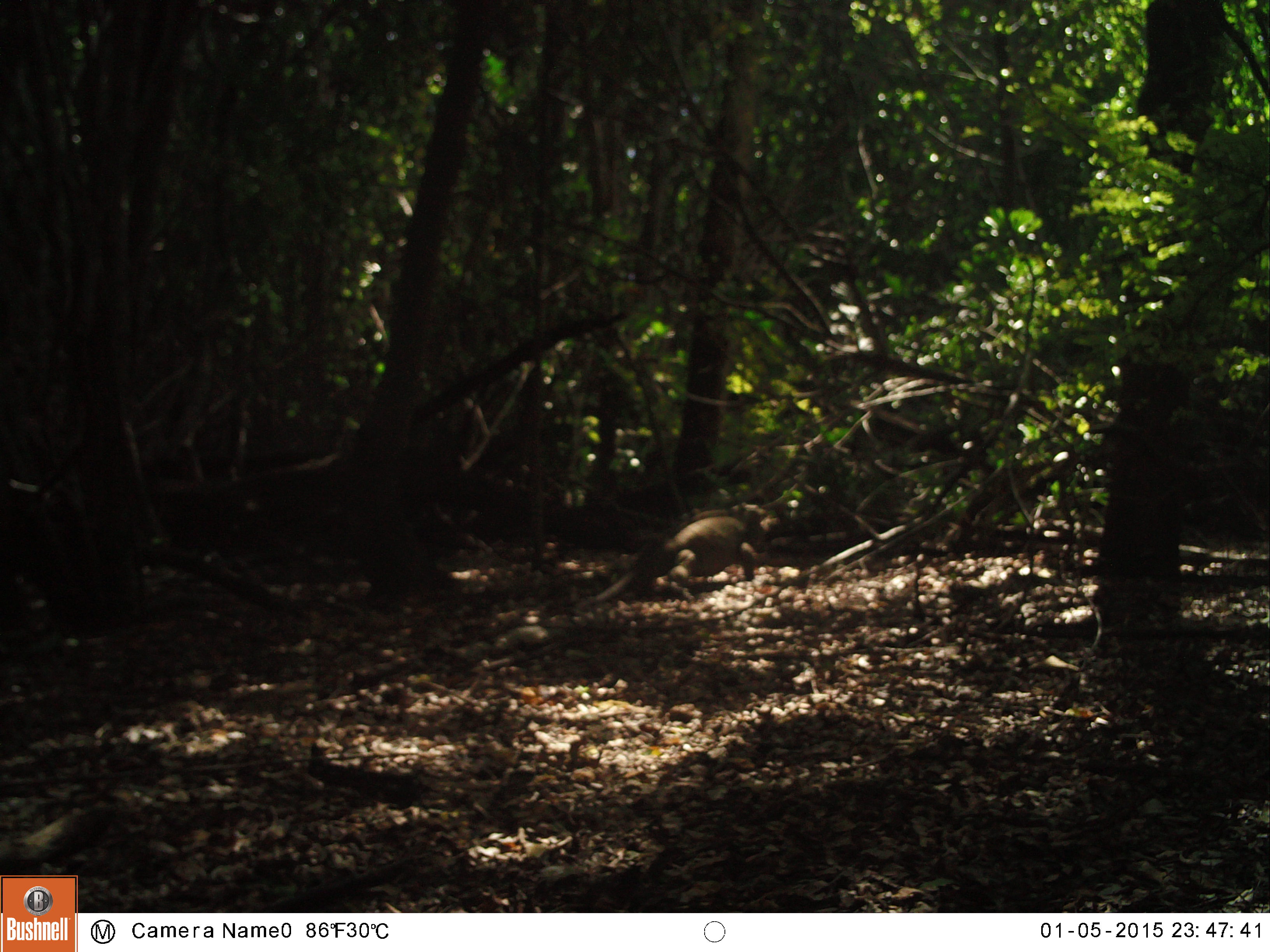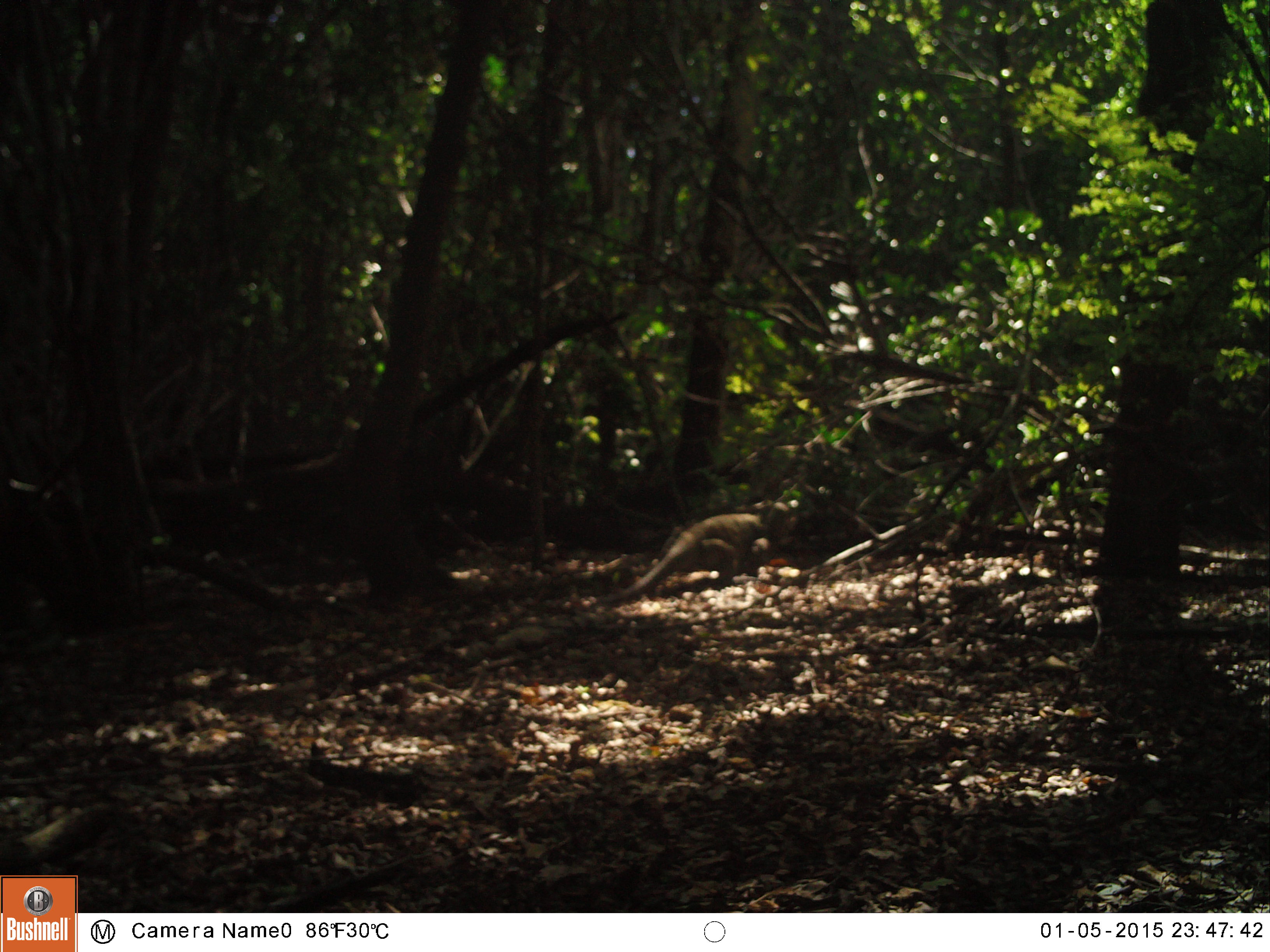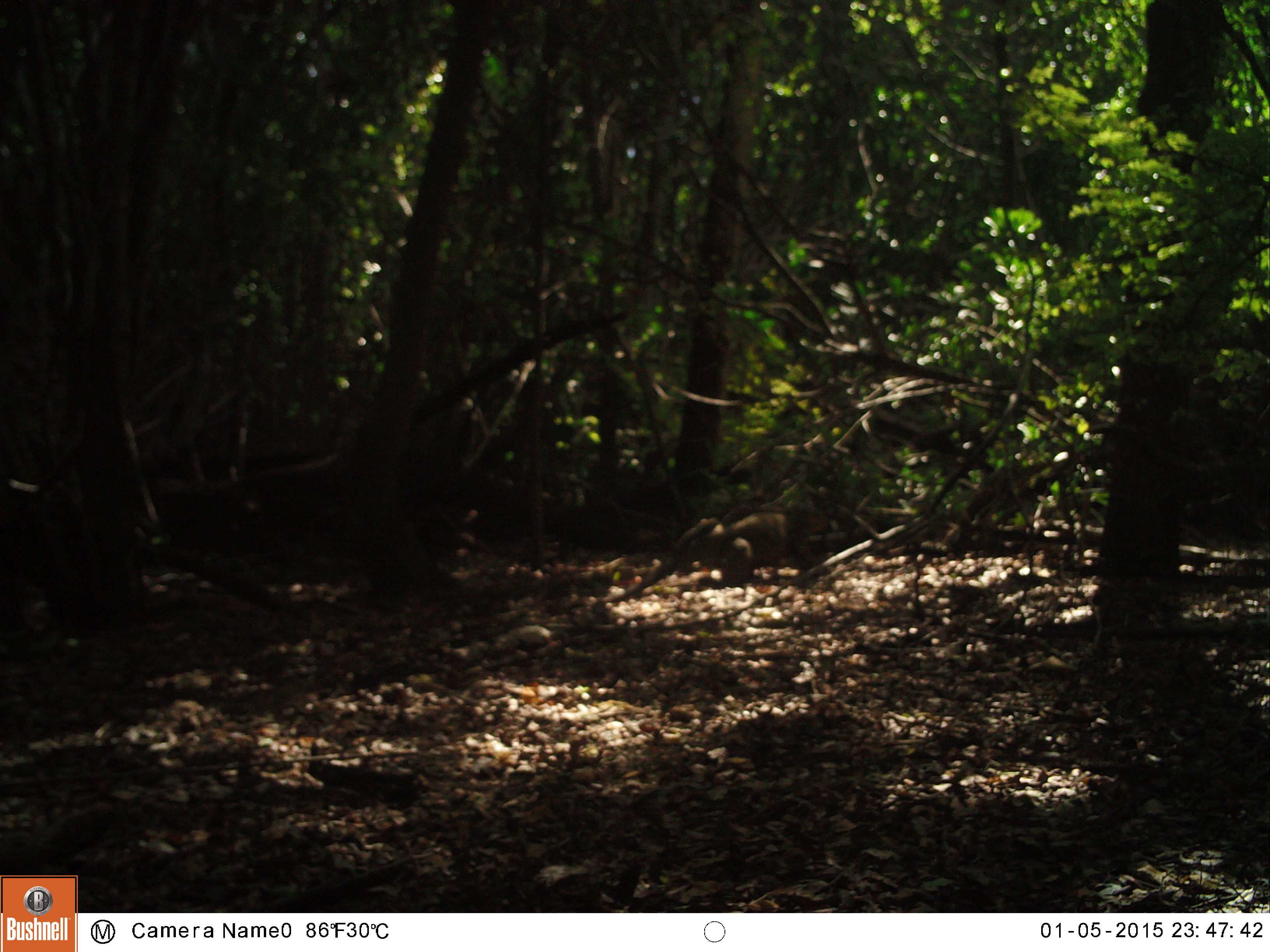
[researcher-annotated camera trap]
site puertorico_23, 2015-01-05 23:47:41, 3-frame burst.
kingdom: Animalia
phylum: Chordata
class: Reptilia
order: Squamata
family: Iguanidae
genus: Iguana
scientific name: Iguana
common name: typical iguanas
Iguana (typical iguanas).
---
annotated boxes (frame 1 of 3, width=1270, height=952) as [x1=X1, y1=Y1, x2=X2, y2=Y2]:
iguana: [x1=581, y1=504, x2=772, y2=608]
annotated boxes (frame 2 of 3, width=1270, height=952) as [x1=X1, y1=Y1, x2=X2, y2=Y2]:
iguana: [x1=584, y1=501, x2=792, y2=609]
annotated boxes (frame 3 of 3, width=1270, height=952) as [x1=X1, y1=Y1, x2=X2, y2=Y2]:
iguana: [x1=587, y1=504, x2=812, y2=614]